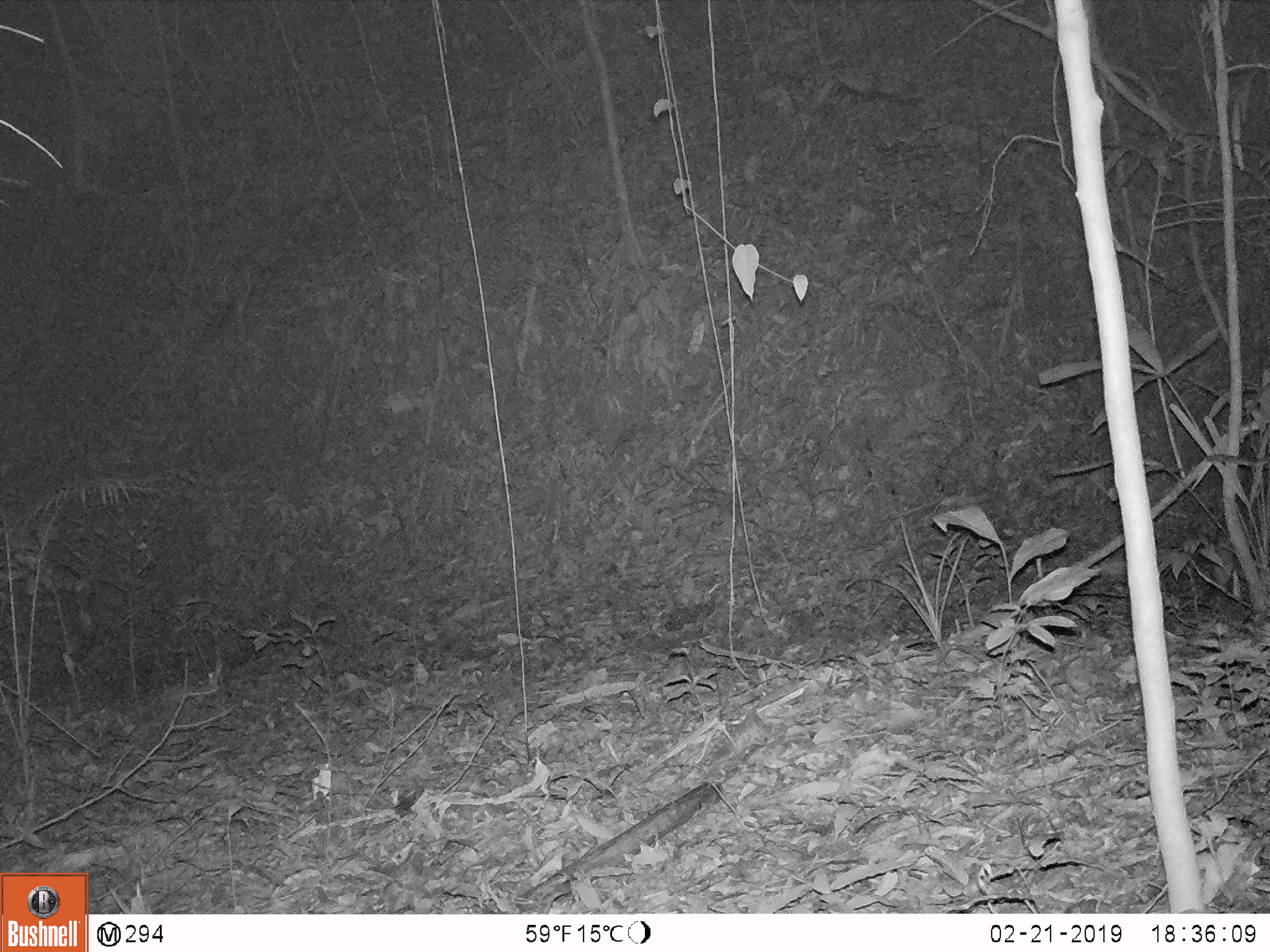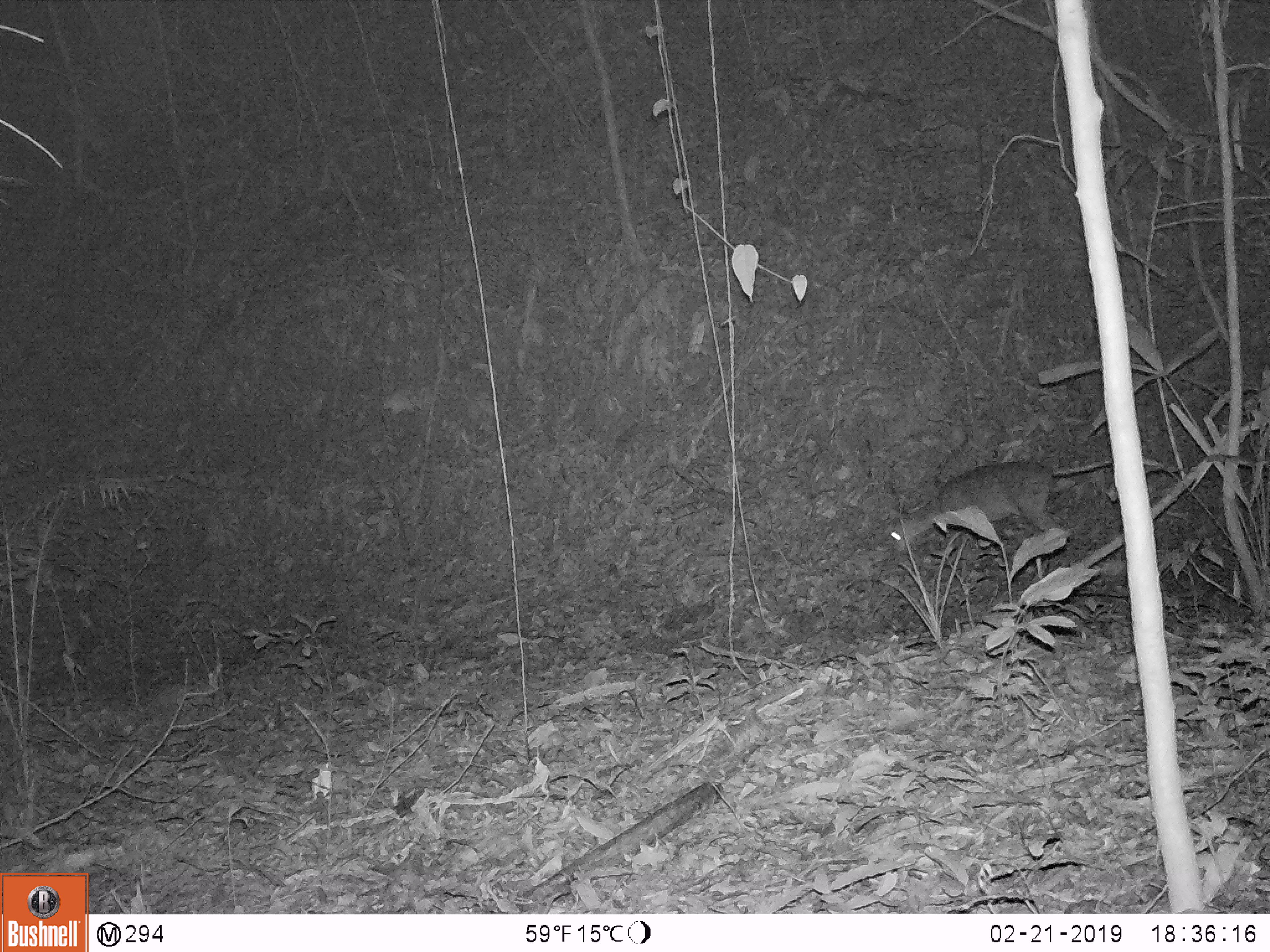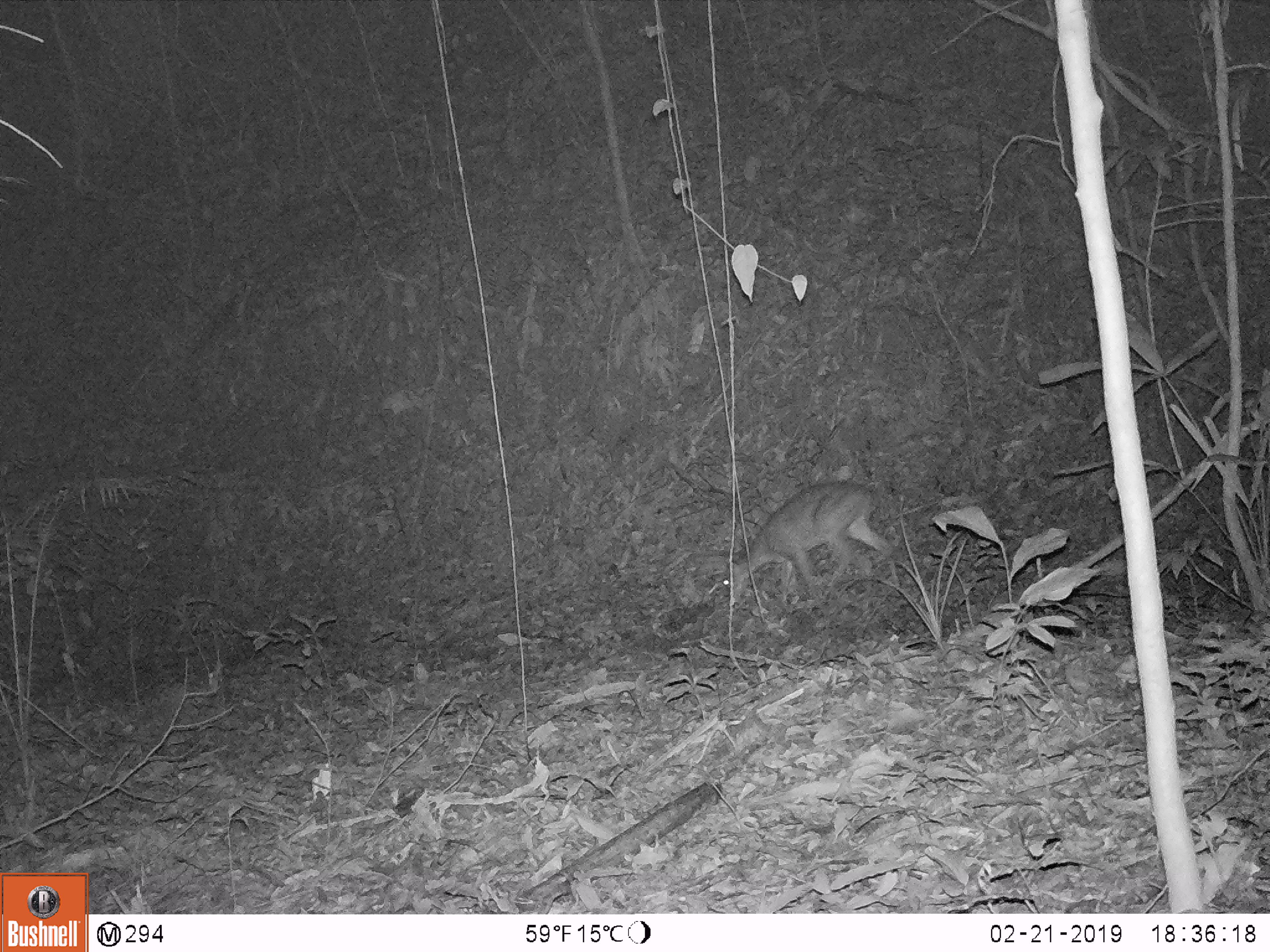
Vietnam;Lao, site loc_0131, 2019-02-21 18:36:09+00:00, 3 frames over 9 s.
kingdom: Animalia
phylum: Chordata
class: Mammalia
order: Artiodactyla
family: Cervidae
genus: Muntiacus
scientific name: Muntiacus vuquangensis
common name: large-antlered muntjac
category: large antlered muntjac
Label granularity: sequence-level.